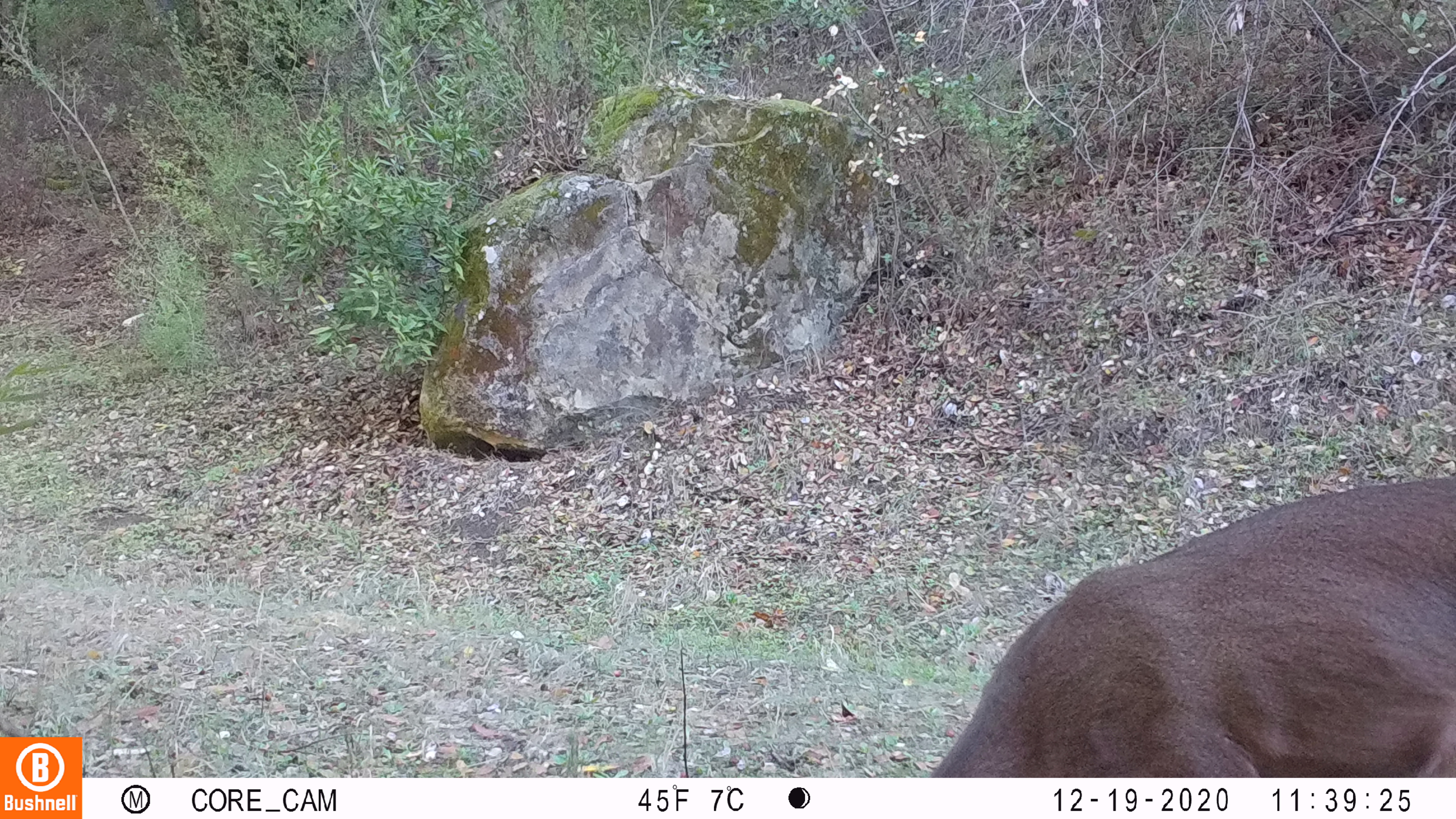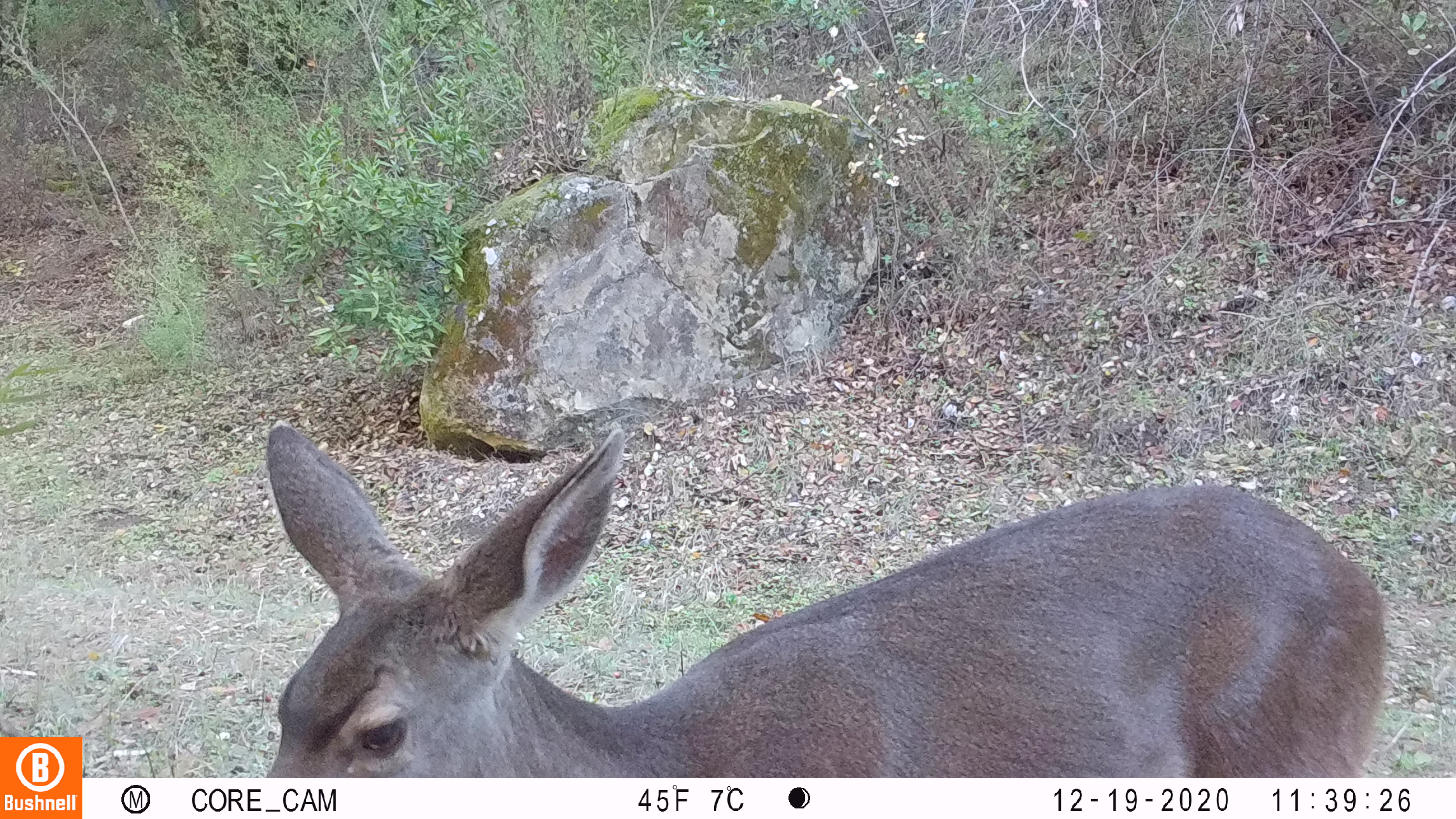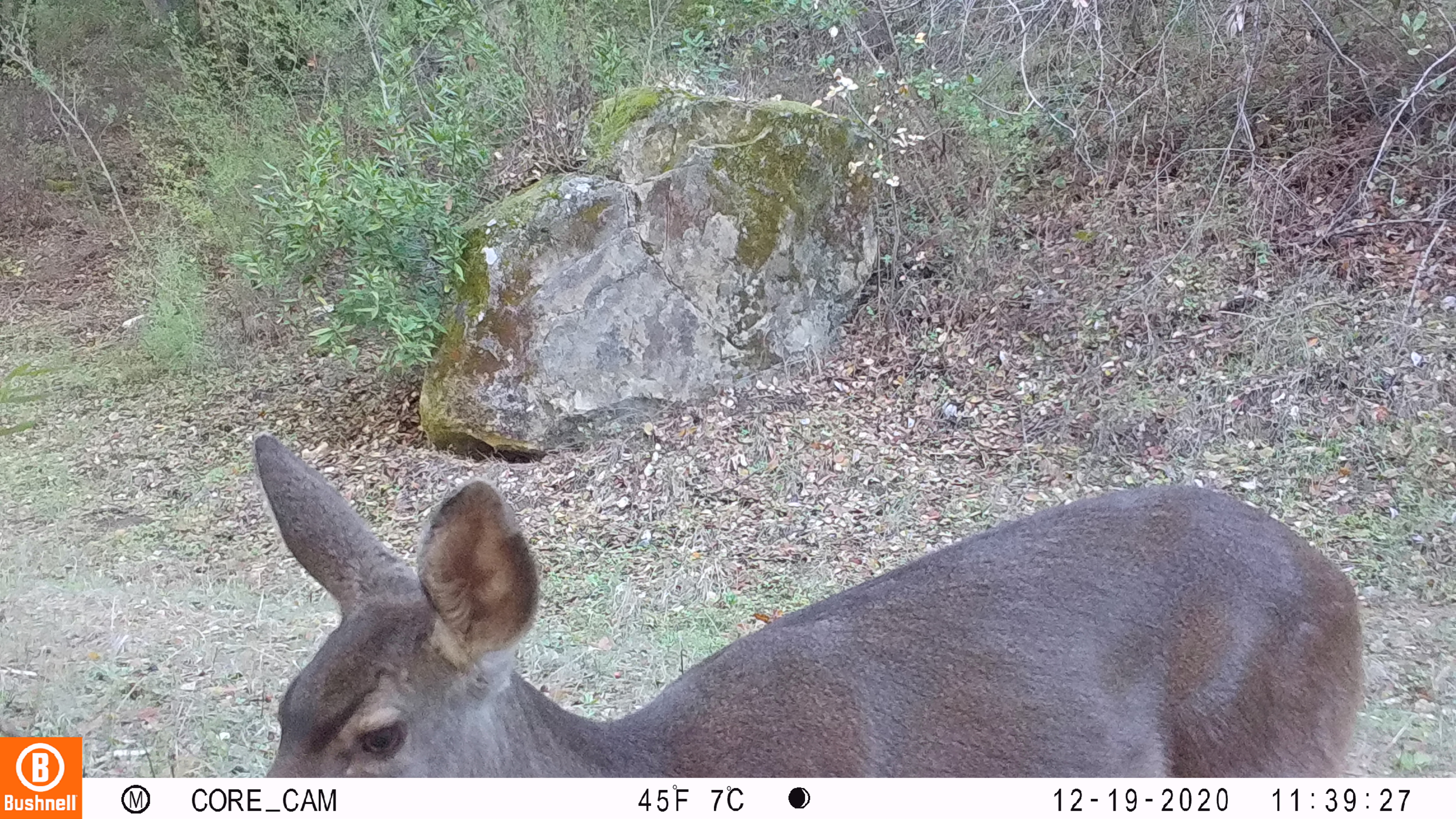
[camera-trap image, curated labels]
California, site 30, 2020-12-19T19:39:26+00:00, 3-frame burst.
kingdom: Animalia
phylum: Chordata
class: Mammalia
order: Artiodactyla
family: Cervidae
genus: Odocoileus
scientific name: Odocoileus hemionus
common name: mule deer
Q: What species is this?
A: Mule deer (Odocoileus hemionus).